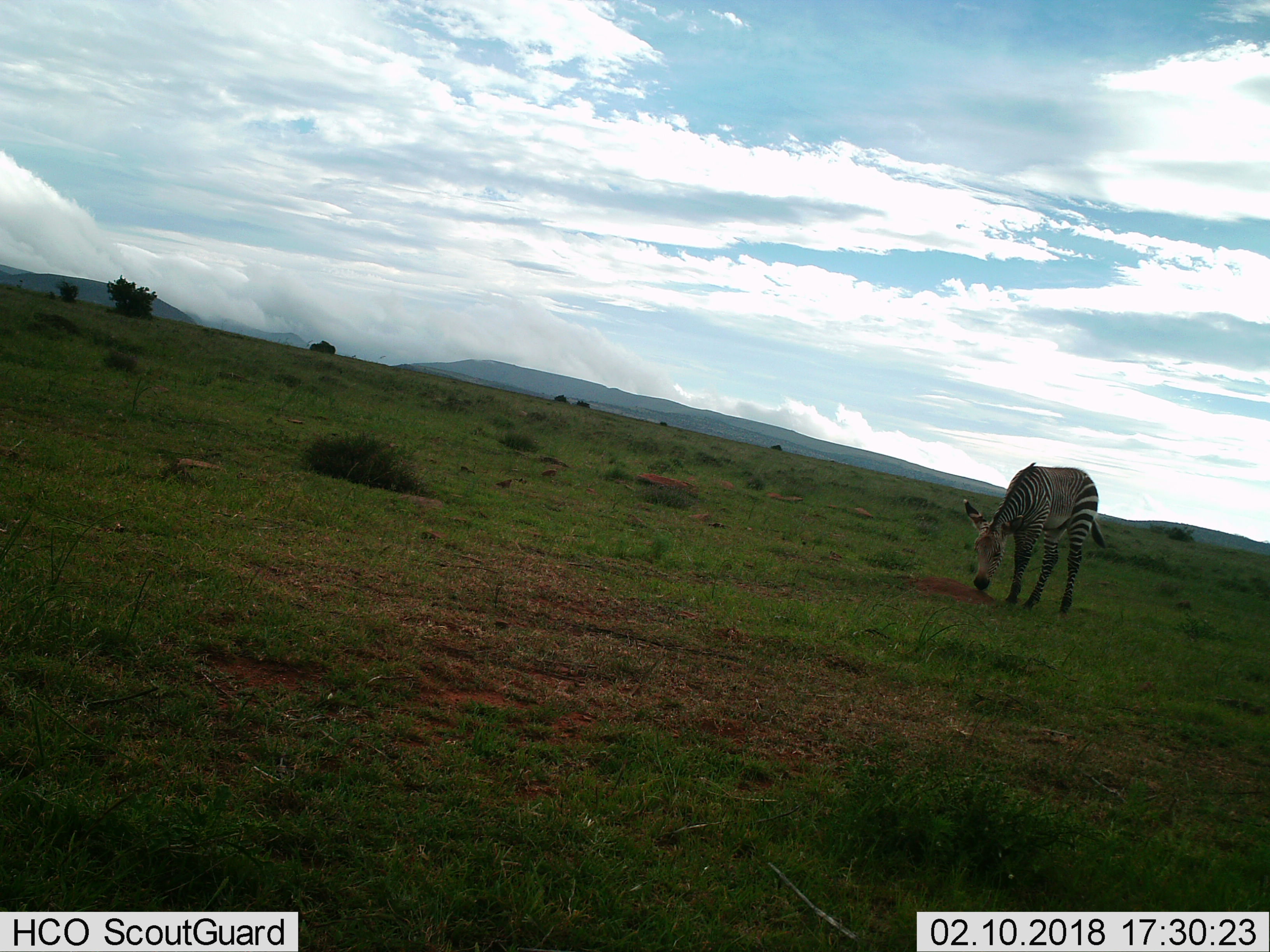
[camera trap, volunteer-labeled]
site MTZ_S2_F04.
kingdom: Animalia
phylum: Chordata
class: Mammalia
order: Perissodactyla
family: Equidae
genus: Equus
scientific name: Equus zebra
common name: mountain zebra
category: zebramountain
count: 1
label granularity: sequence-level